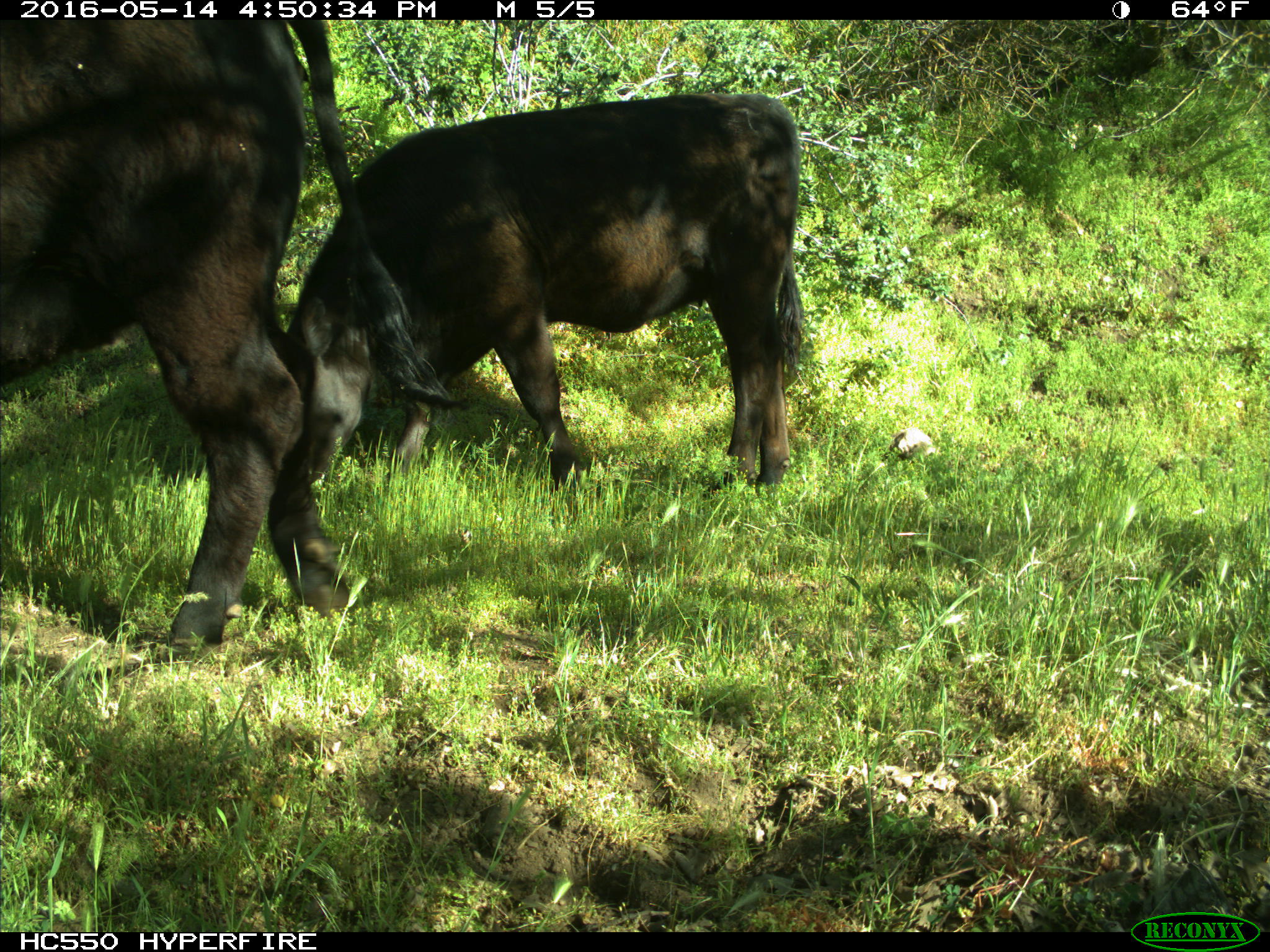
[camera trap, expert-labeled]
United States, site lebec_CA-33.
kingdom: Animalia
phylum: Chordata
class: Mammalia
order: Artiodactyla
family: Bovidae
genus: Bos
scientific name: Bos taurus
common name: domestic cow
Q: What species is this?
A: Bos taurus (domestic cow).